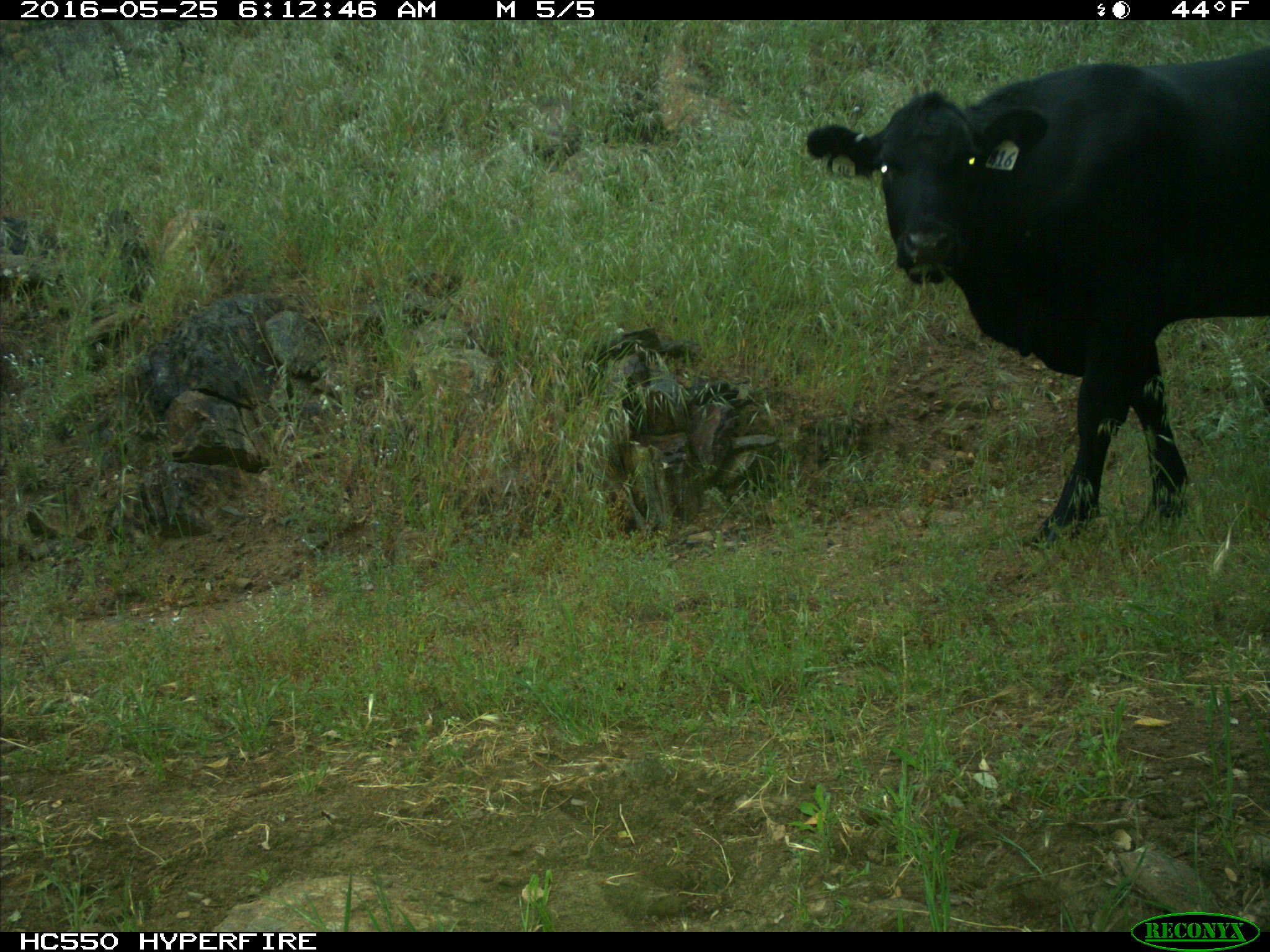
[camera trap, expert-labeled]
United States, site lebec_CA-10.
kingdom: Animalia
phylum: Chordata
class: Mammalia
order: Artiodactyla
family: Bovidae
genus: Bos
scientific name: Bos taurus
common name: domestic cow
Bos taurus (domestic cow).